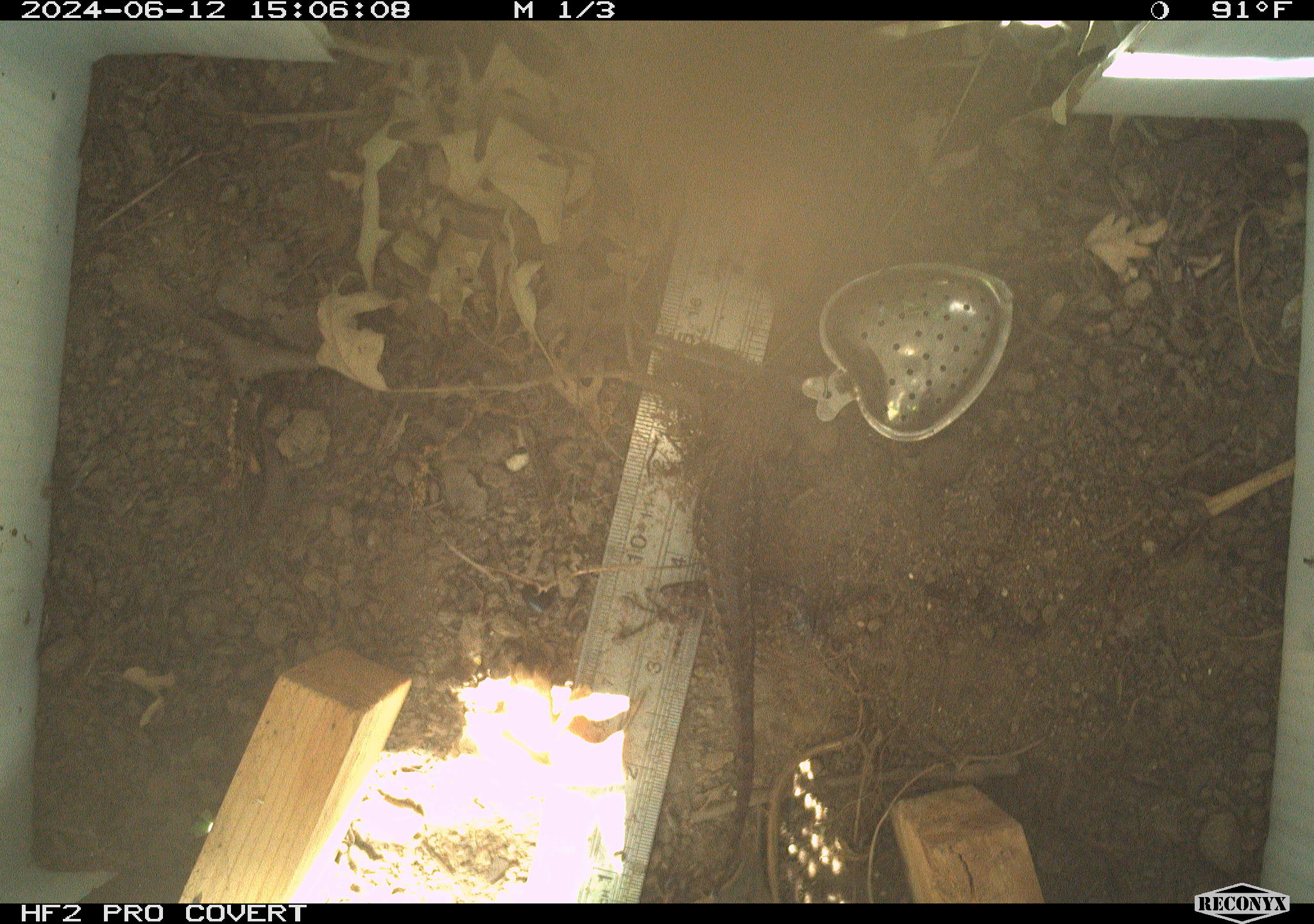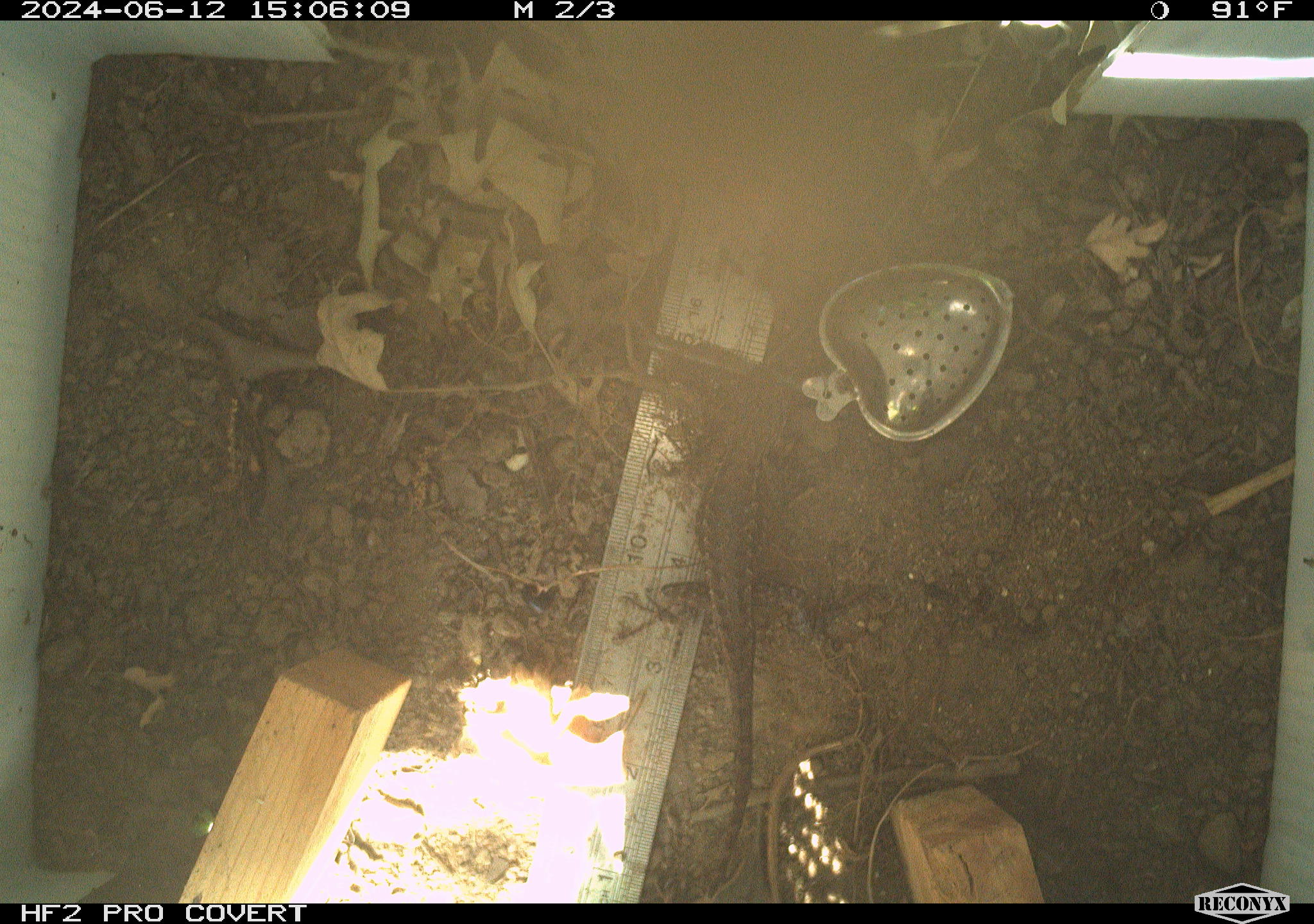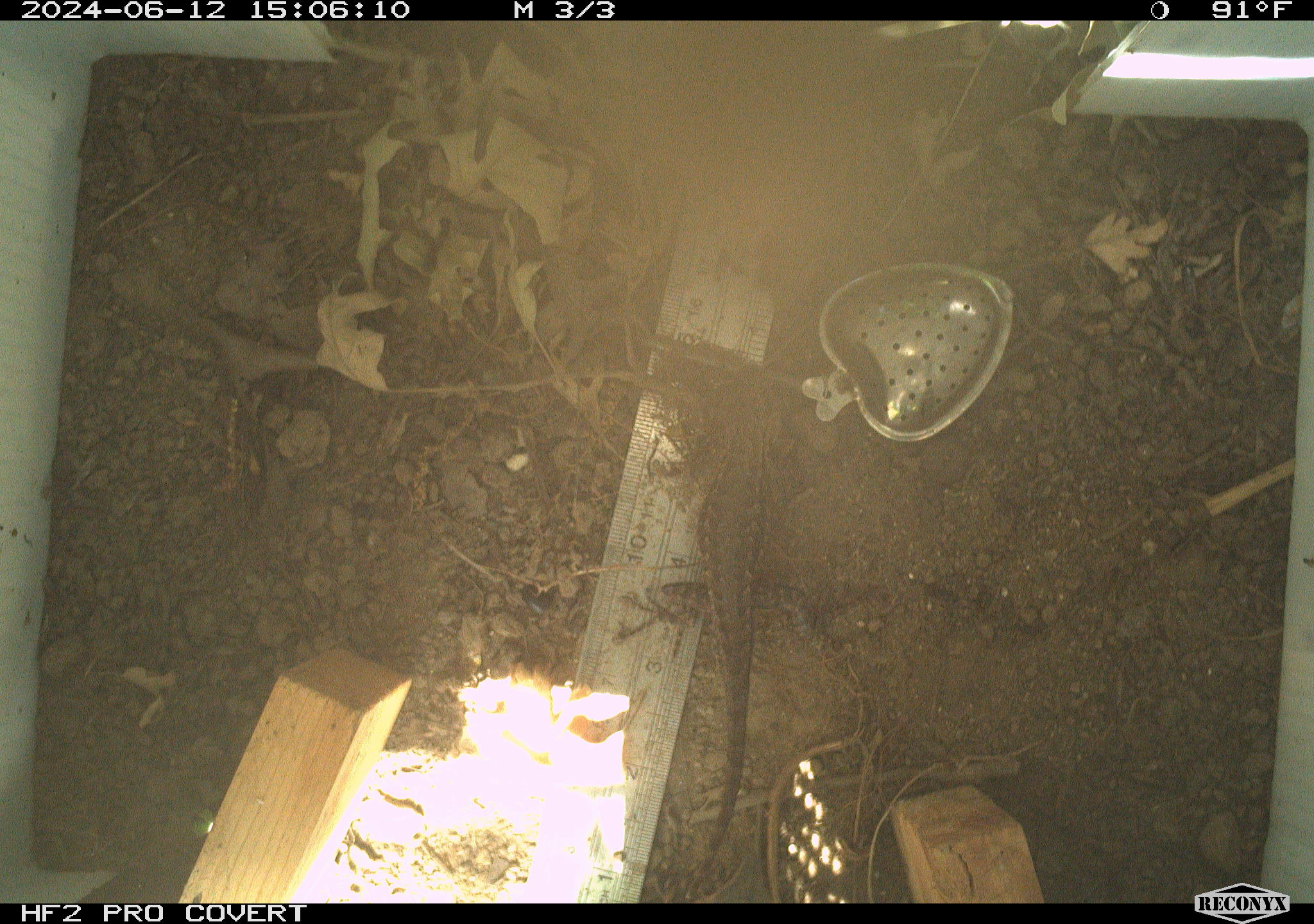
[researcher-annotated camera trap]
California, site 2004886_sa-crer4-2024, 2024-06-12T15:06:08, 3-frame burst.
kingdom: Animalia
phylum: Chordata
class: Reptilia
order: Squamata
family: Phrynosomatidae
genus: Sceloporus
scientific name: Sceloporus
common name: spiny lizards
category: sceloporus species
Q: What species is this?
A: Sceloporus species (spiny lizards) (Sceloporus).